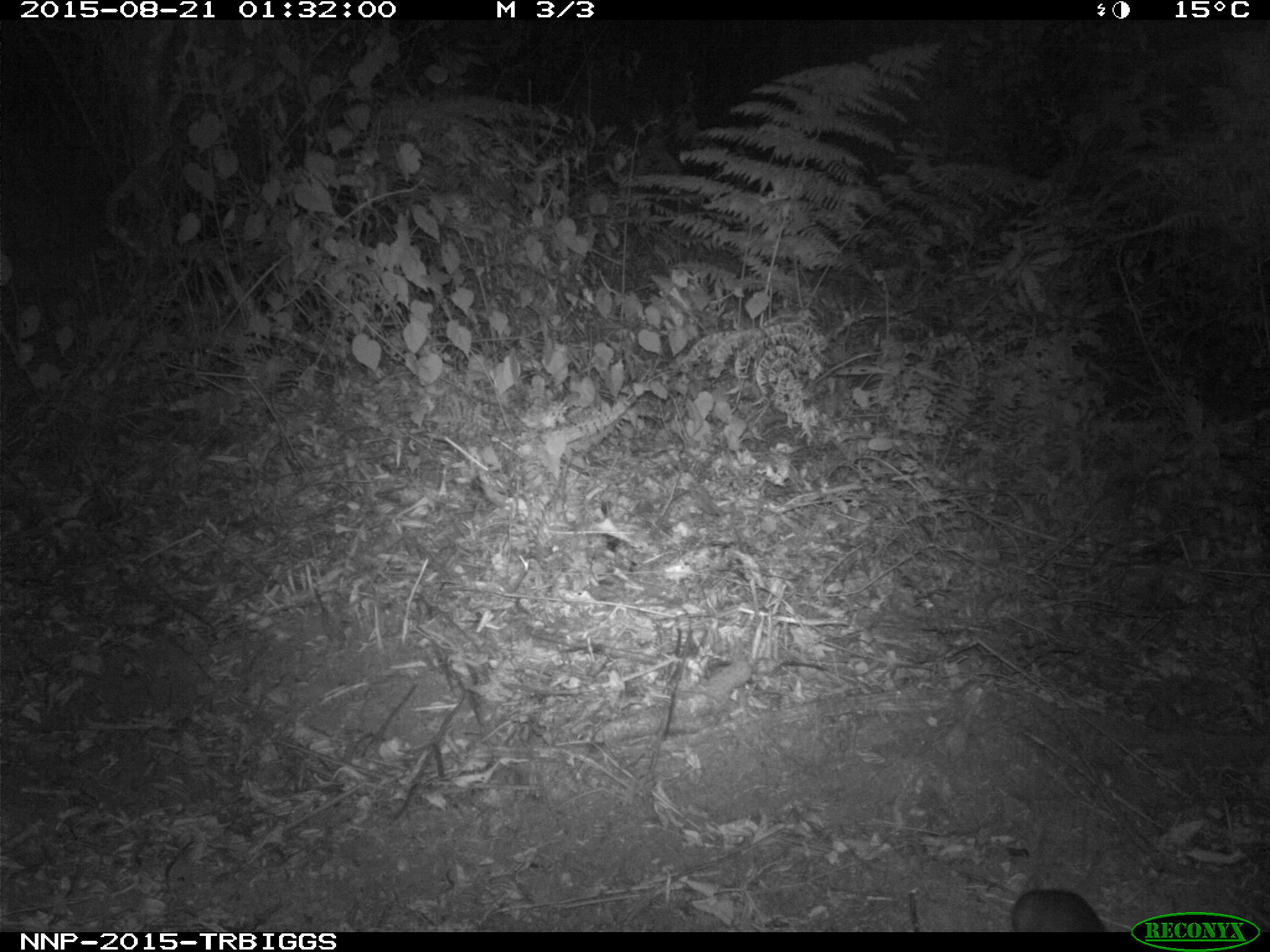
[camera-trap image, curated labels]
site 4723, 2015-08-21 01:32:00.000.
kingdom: Animalia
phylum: Chordata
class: Mammalia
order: Rodentia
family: Nesomyidae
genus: Cricetomys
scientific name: Cricetomys gambianus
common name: african giant pouched rat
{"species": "Cricetomys gambianus (african giant pouched rat)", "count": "1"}